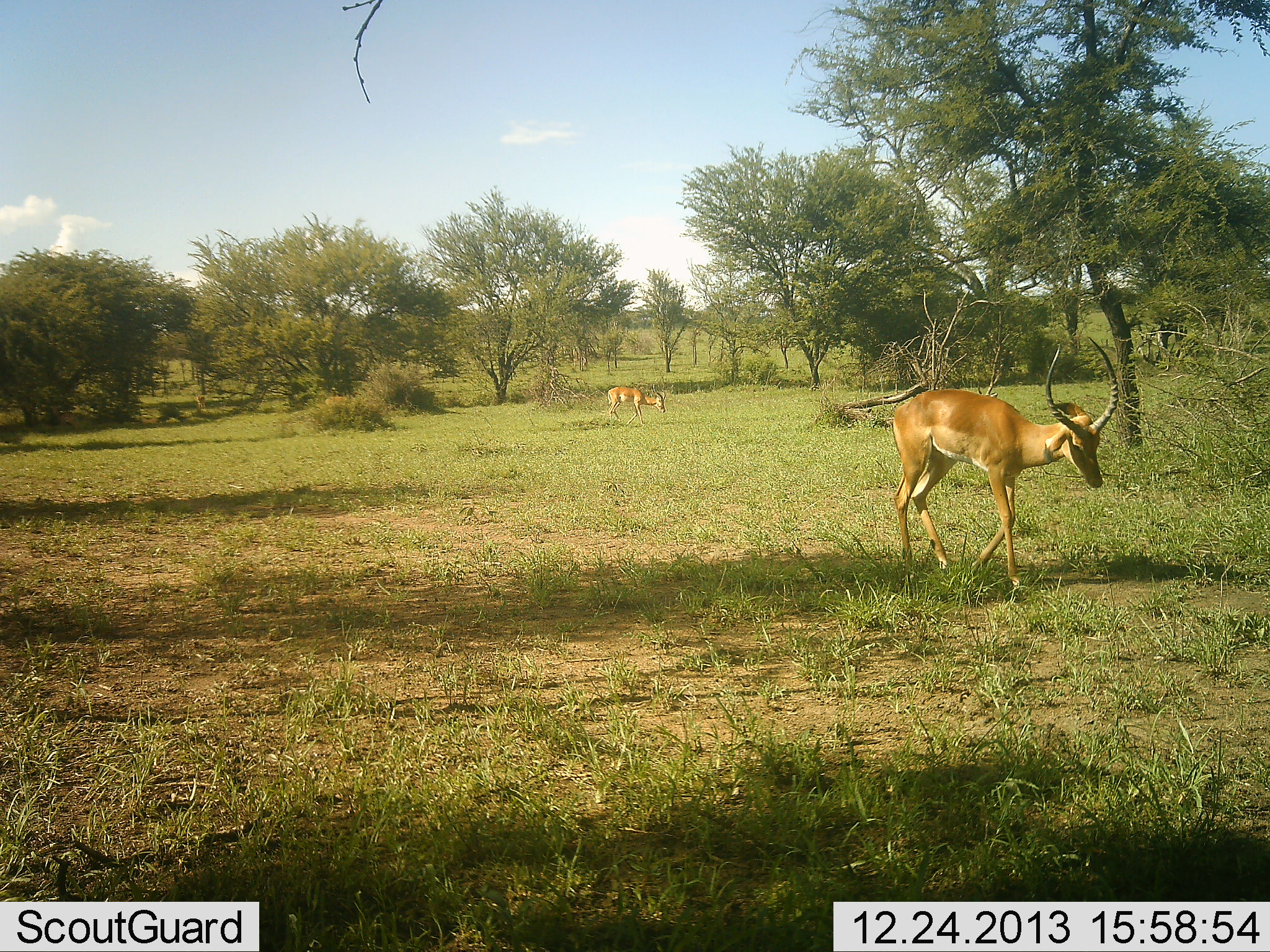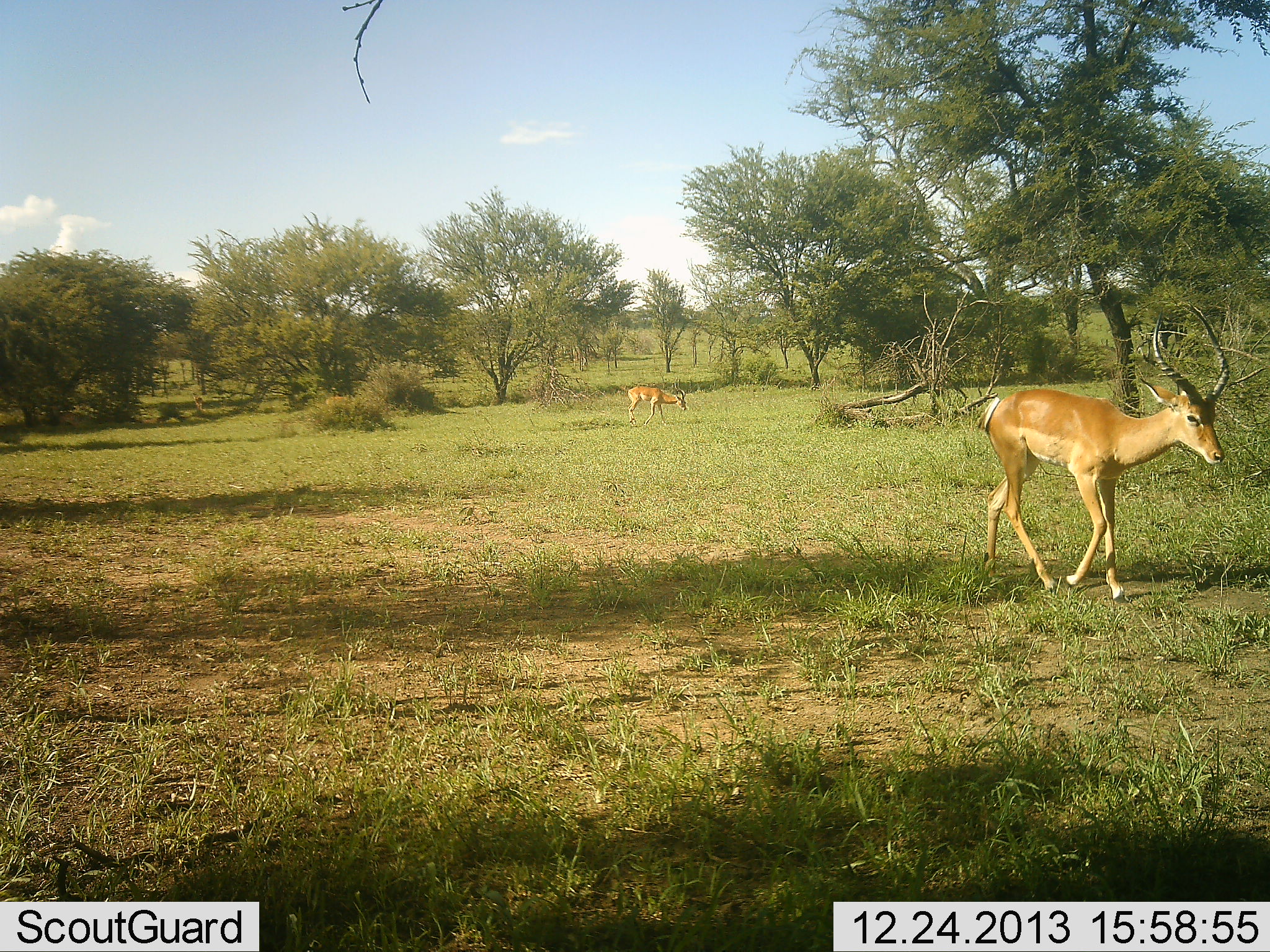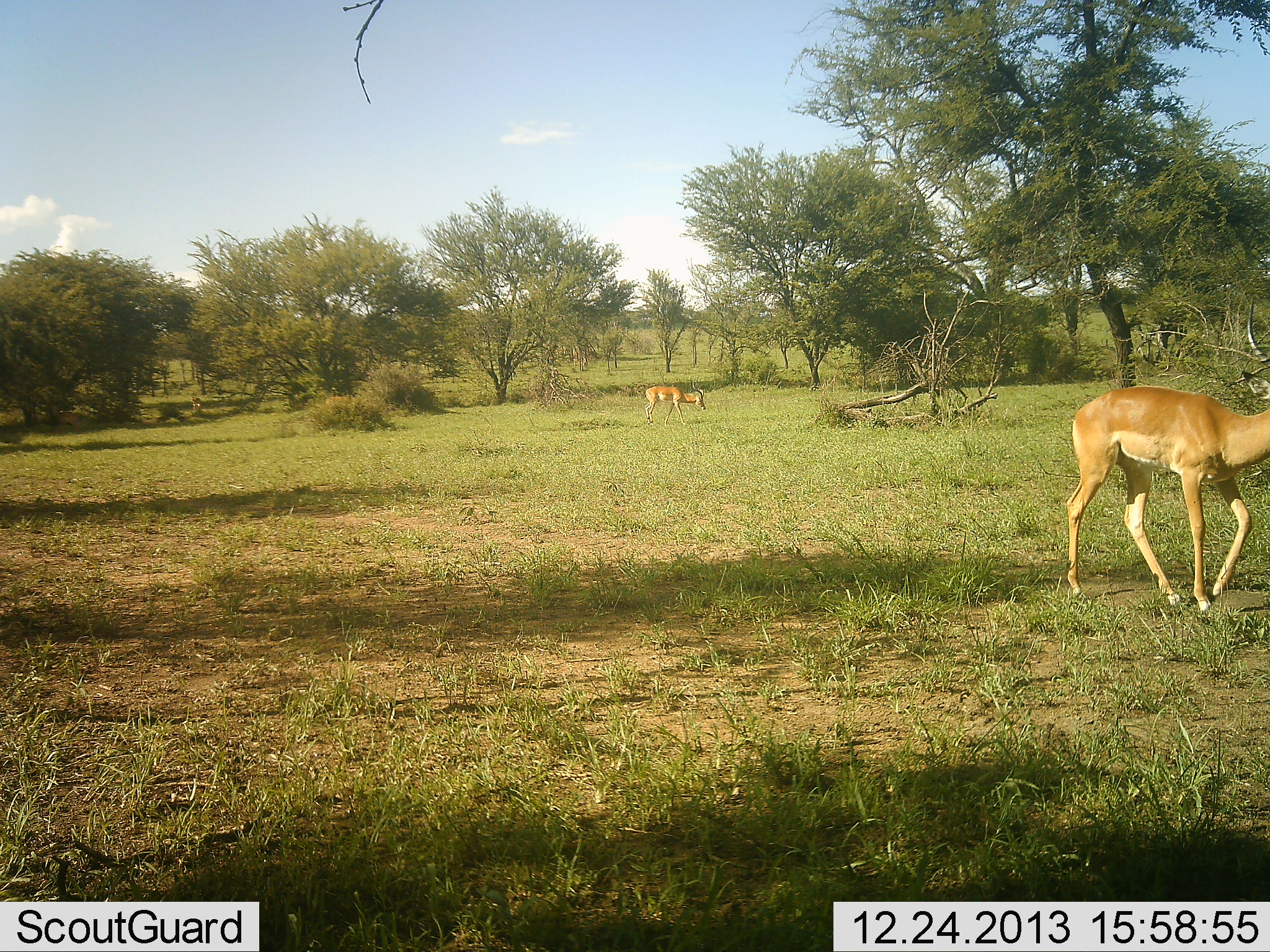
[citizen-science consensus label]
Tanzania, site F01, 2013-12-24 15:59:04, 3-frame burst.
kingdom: Animalia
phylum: Chordata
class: Mammalia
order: Artiodactyla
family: Bovidae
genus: Aepyceros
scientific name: Aepyceros melampus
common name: impala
Impala (Aepyceros melampus), count 2. Behavior (volunteer vote fractions): standing 20%, resting 0%, moving 90%, interacting 0%. Young present (vote fraction): 0%. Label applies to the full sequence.